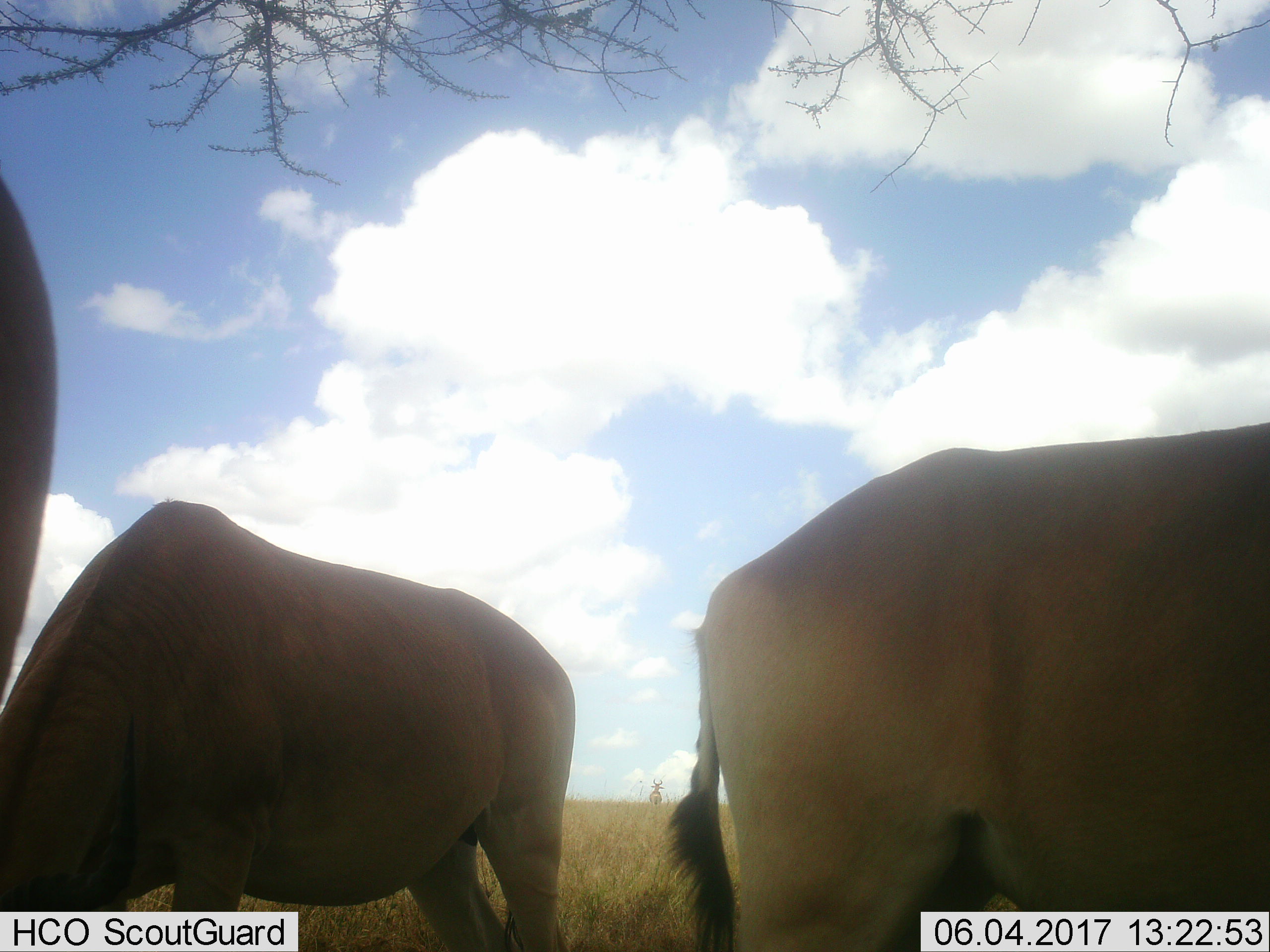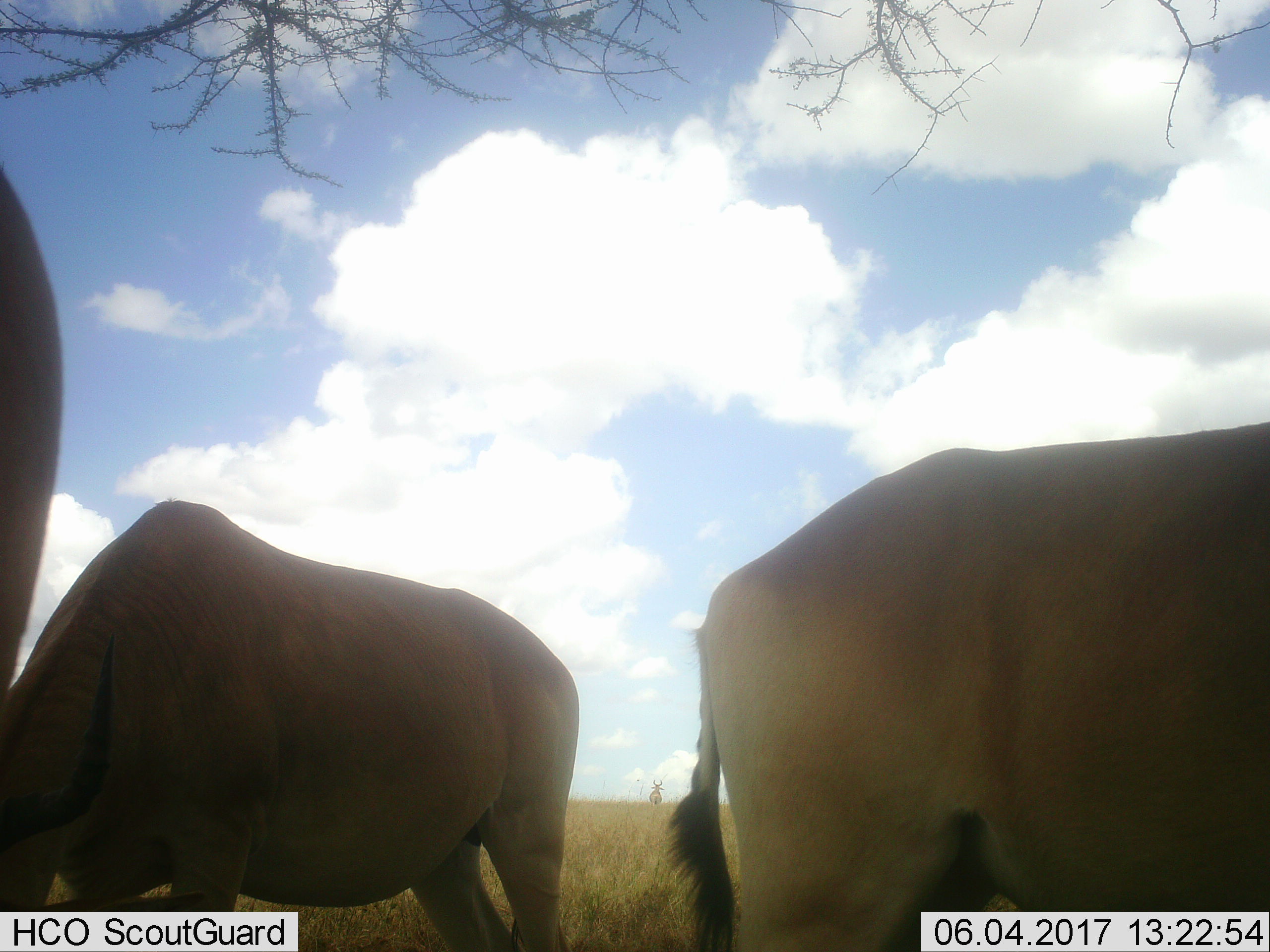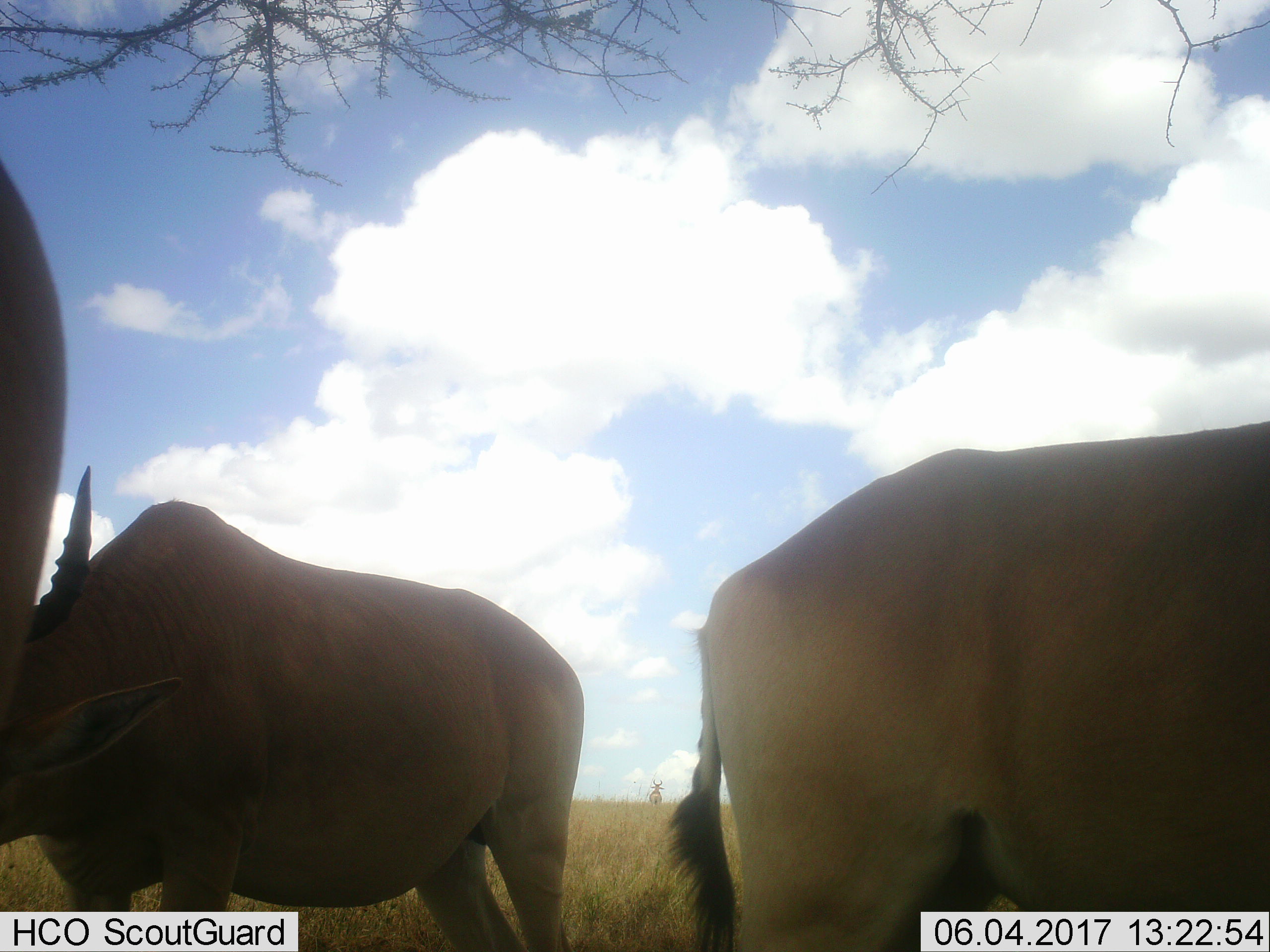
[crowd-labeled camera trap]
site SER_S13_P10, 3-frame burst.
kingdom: Animalia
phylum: Chordata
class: Mammalia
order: Artiodactyla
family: Bovidae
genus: Alcelaphus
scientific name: Alcelaphus buselaphus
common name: hartebeest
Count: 4.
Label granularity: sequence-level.